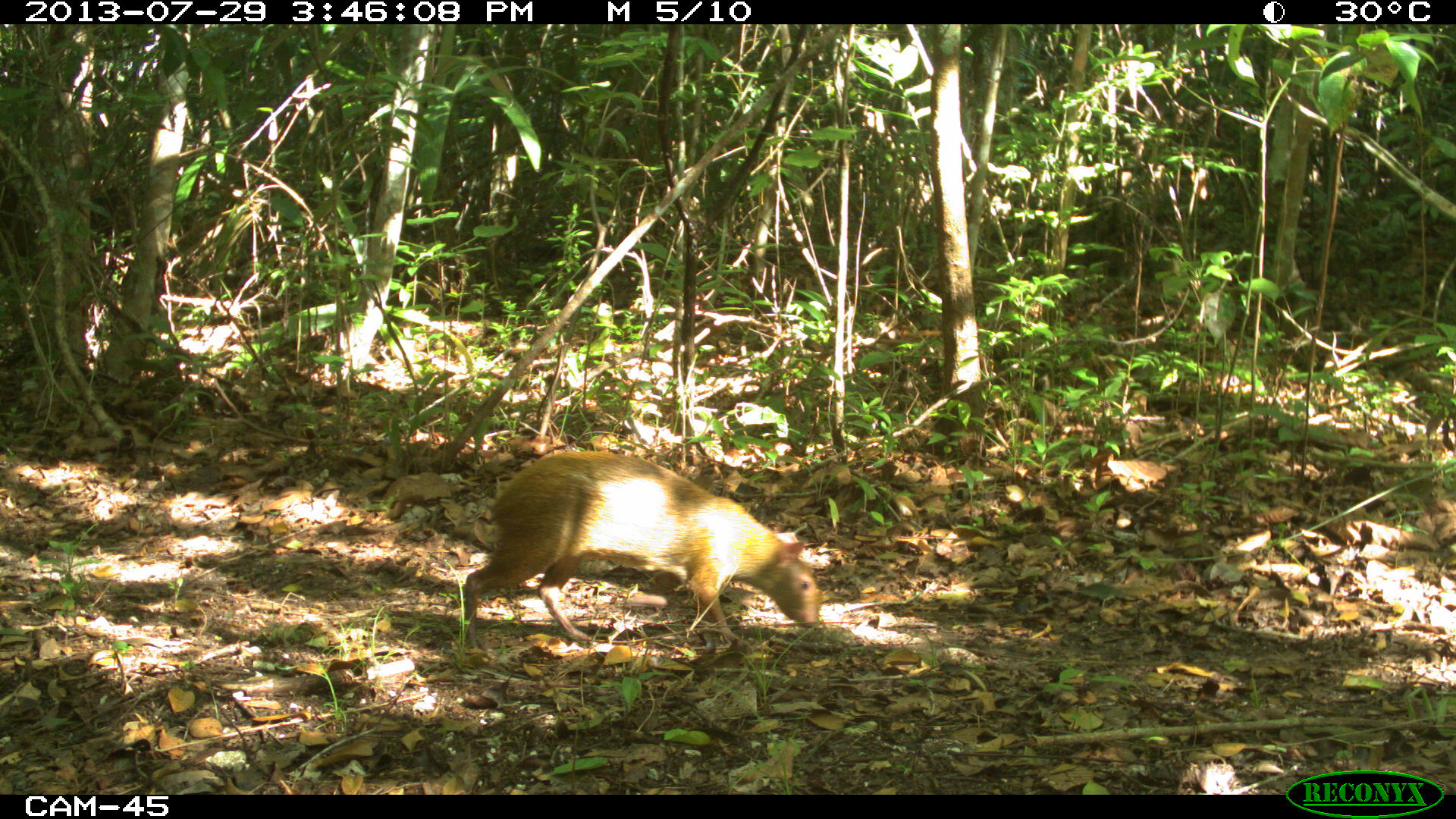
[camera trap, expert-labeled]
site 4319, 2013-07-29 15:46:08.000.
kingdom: Animalia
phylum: Chordata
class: Mammalia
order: Rodentia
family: Dasyproctidae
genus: Dasyprocta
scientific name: Dasyprocta punctata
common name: central american agouti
Dasyprocta punctata (central american agouti), count 1.